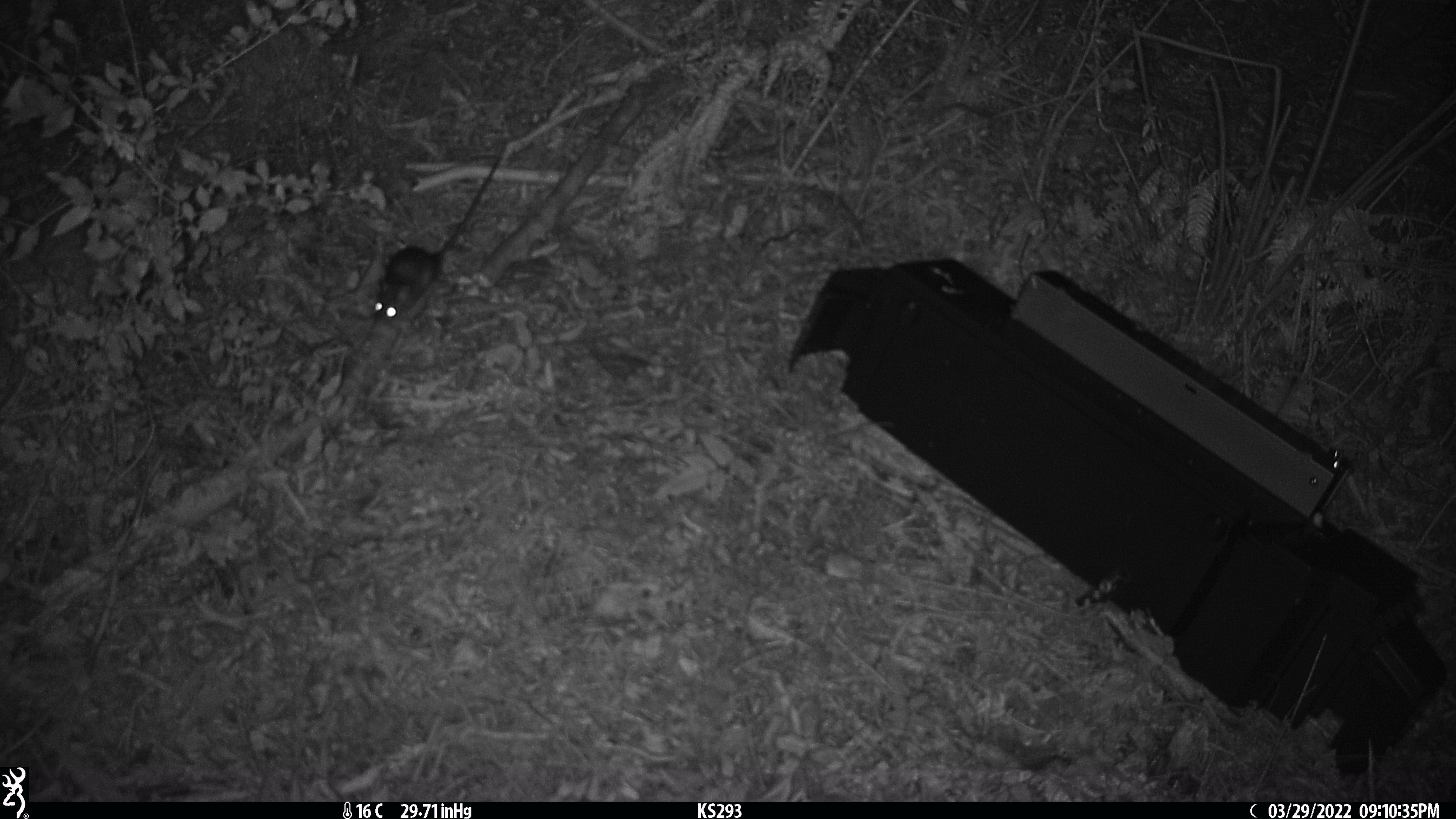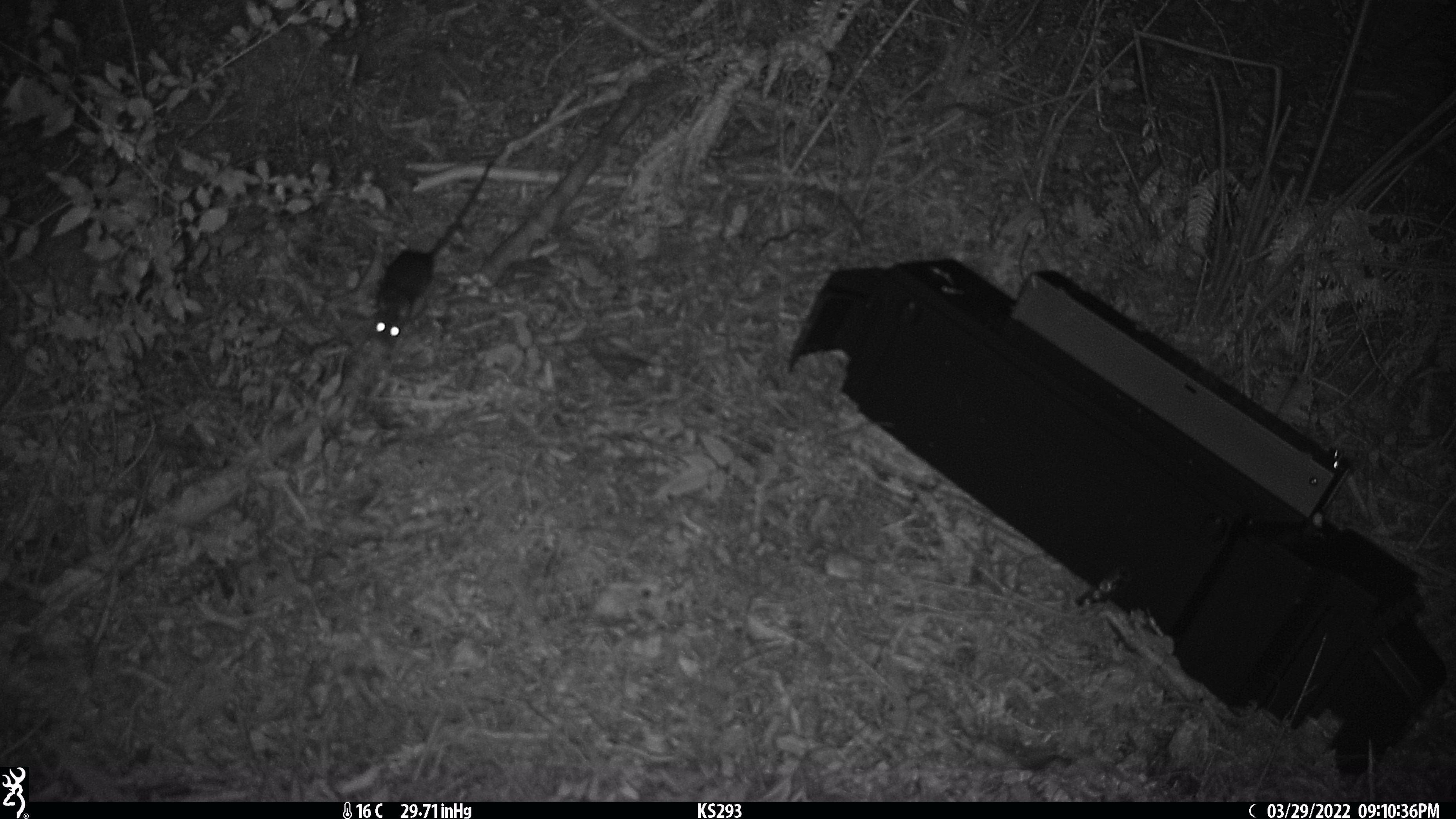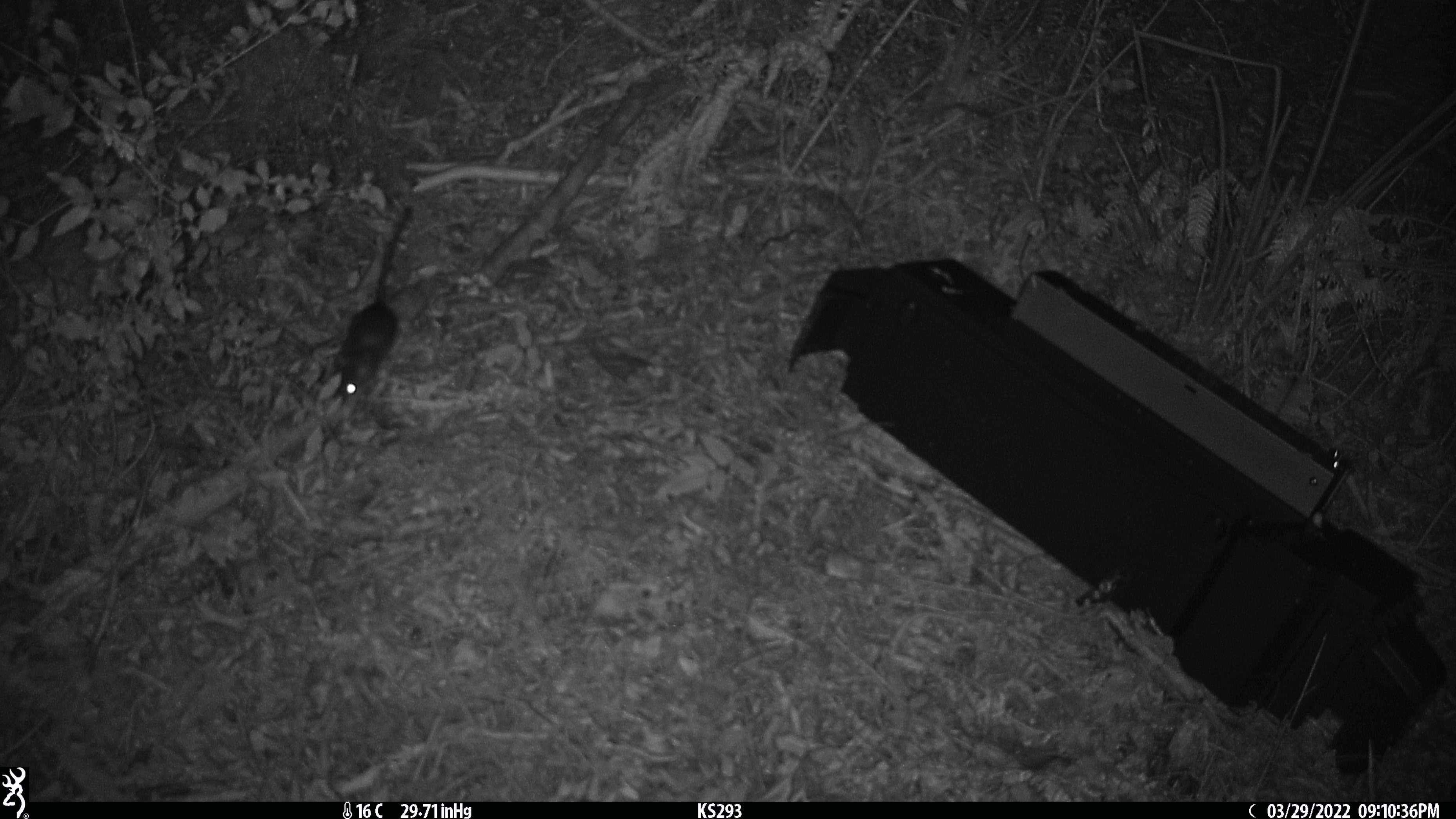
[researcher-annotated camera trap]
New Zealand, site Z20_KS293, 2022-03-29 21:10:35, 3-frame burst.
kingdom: Animalia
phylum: Chordata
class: Mammalia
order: Rodentia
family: Muridae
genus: Rattus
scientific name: Rattus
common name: rat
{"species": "rat (Rattus)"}